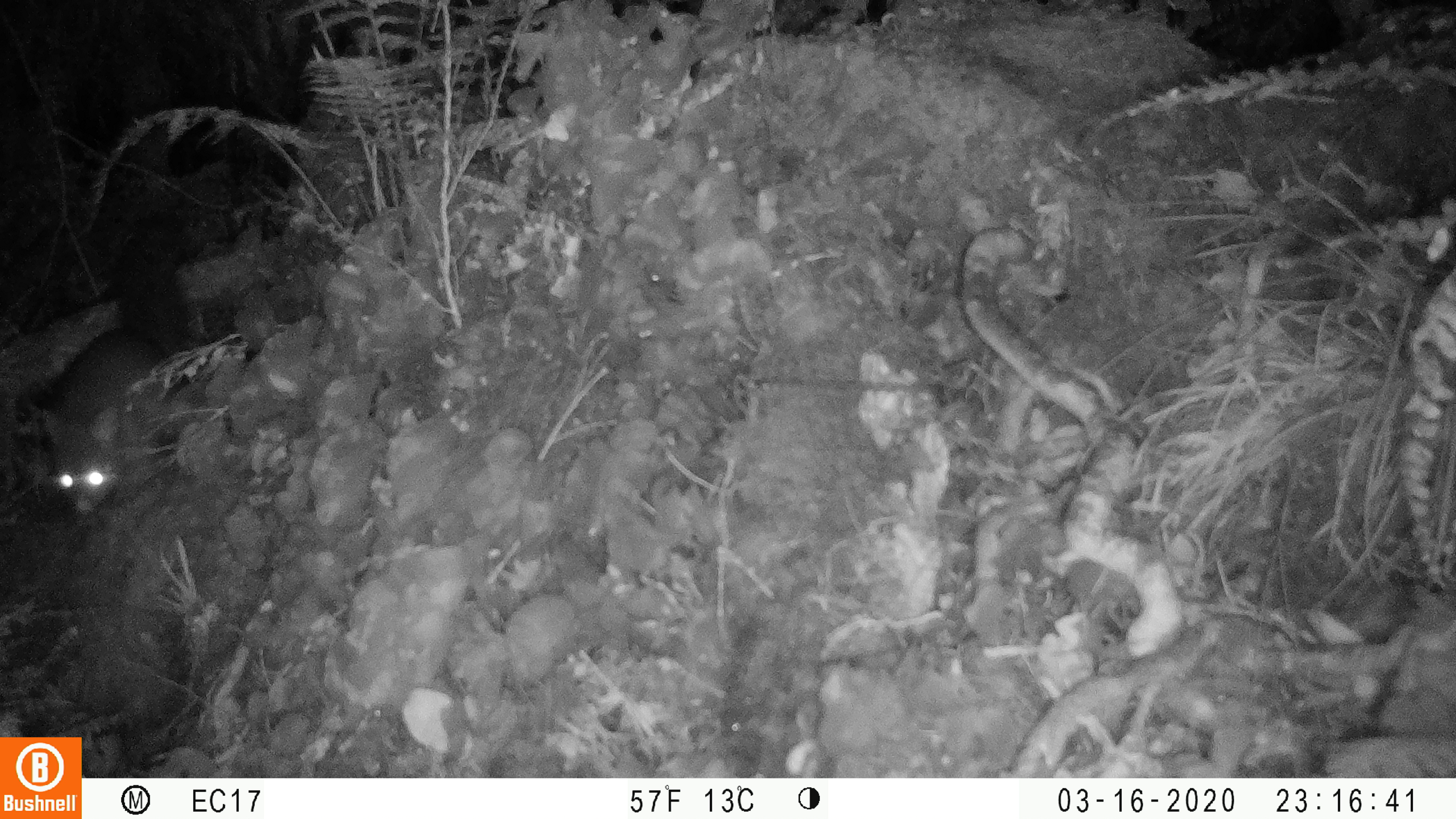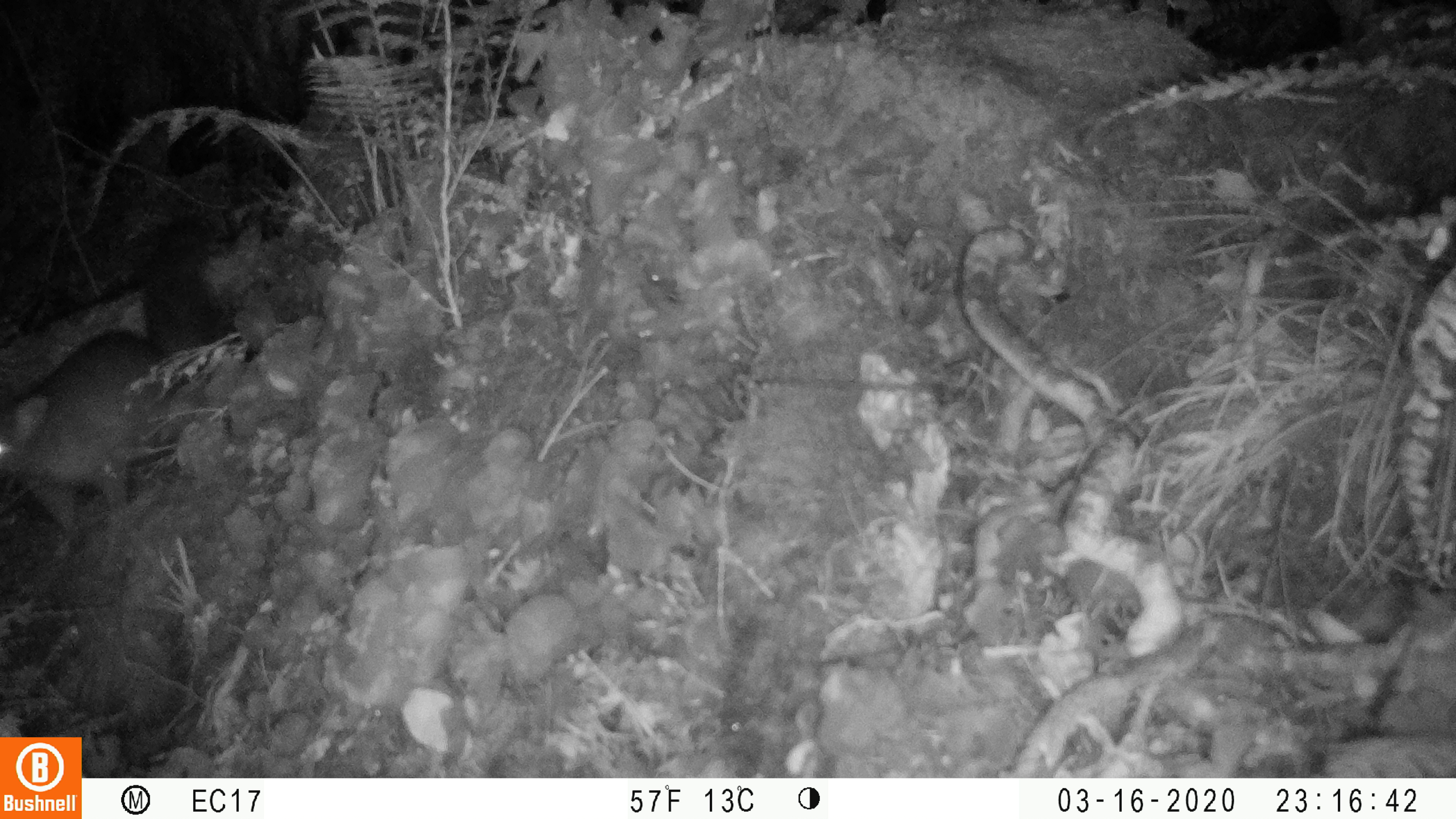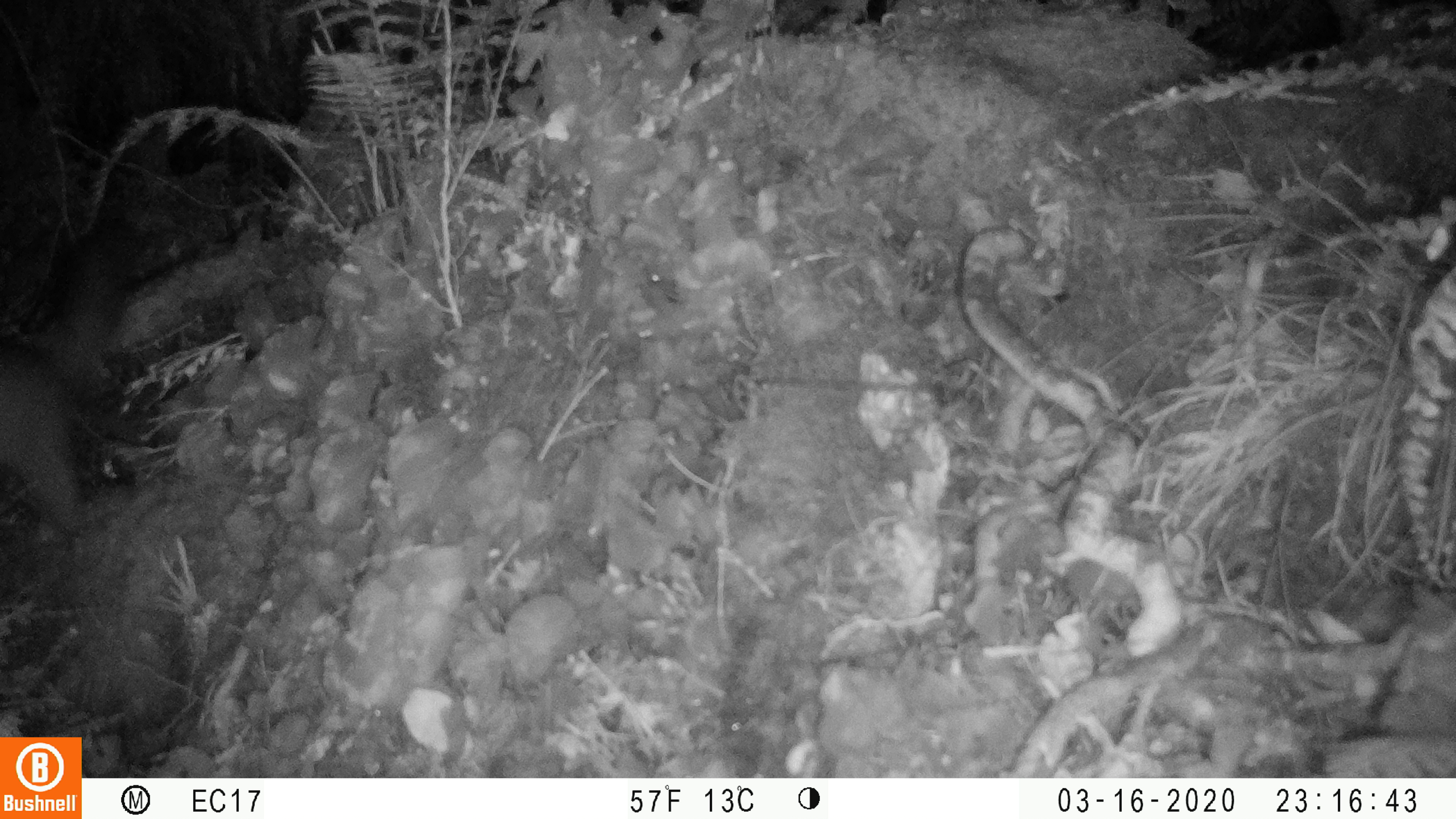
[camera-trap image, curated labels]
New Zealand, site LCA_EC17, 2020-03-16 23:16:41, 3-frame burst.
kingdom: Animalia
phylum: Chordata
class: Mammalia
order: Diprotodontia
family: Phalangeridae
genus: Trichosurus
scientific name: Trichosurus vulpecula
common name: common brushtail possum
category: possum